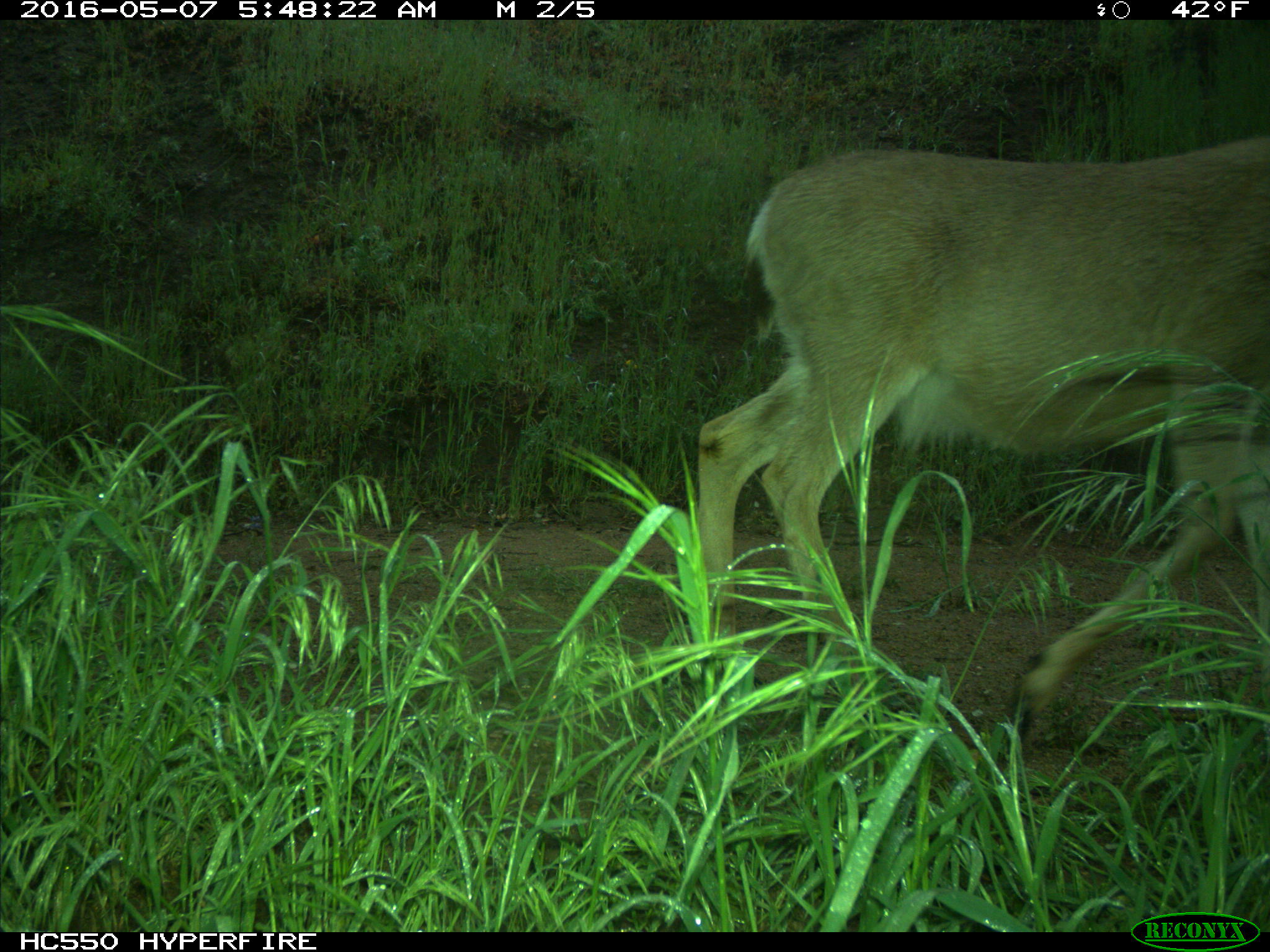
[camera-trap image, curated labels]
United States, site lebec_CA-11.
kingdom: Animalia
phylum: Chordata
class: Mammalia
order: Artiodactyla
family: Cervidae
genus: Odocoileus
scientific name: Odocoileus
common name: deer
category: unidentified deer